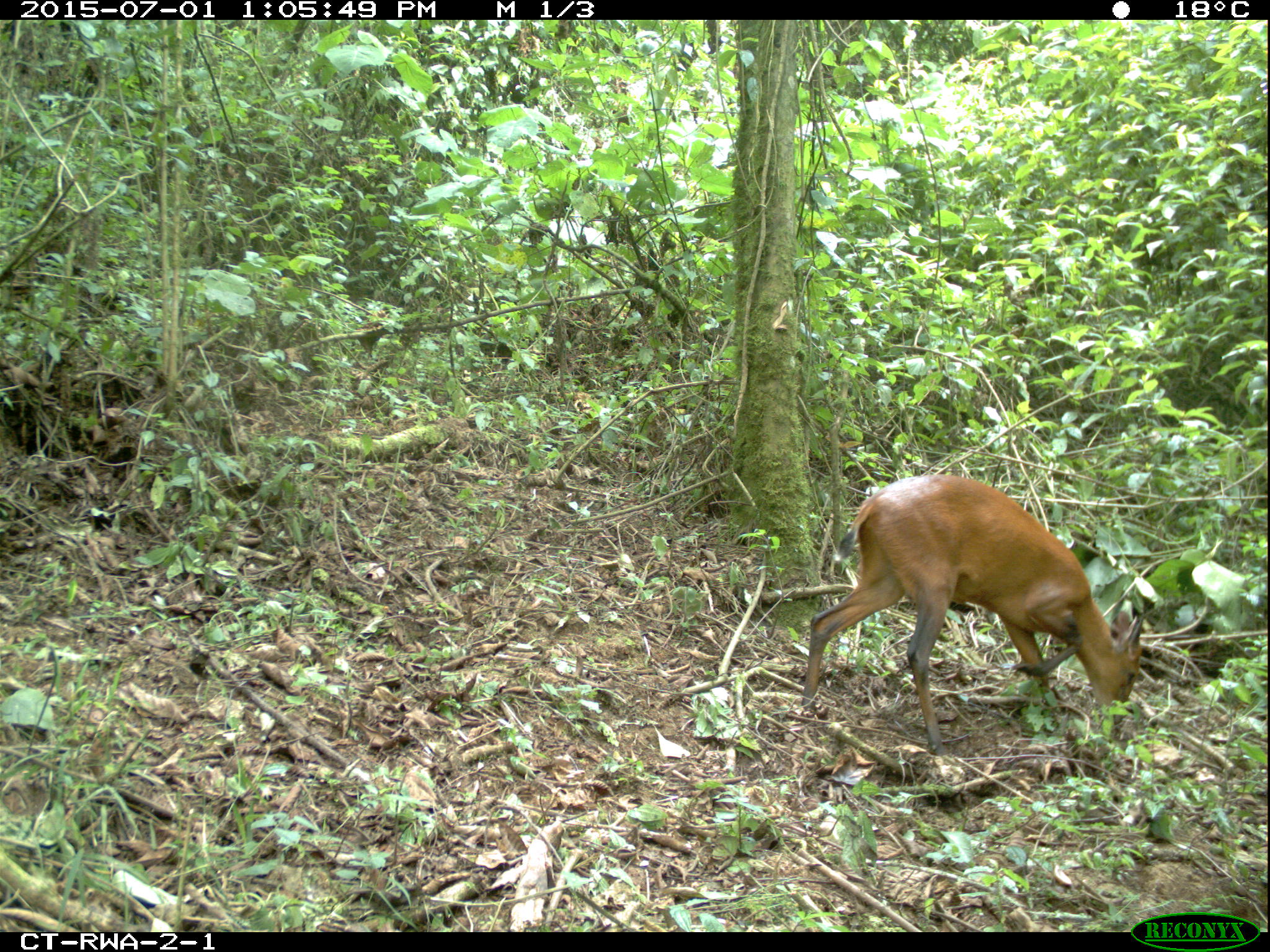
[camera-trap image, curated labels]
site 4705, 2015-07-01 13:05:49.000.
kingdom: Animalia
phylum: Chordata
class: Mammalia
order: Artiodactyla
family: Bovidae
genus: Cephalophus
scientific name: Cephalophus nigrifrons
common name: black-fronted duiker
Cephalophus nigrifrons (black-fronted duiker), count 1.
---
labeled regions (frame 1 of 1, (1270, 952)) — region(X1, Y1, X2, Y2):
cephalophus nigrifrons: region(798, 472, 1148, 755)